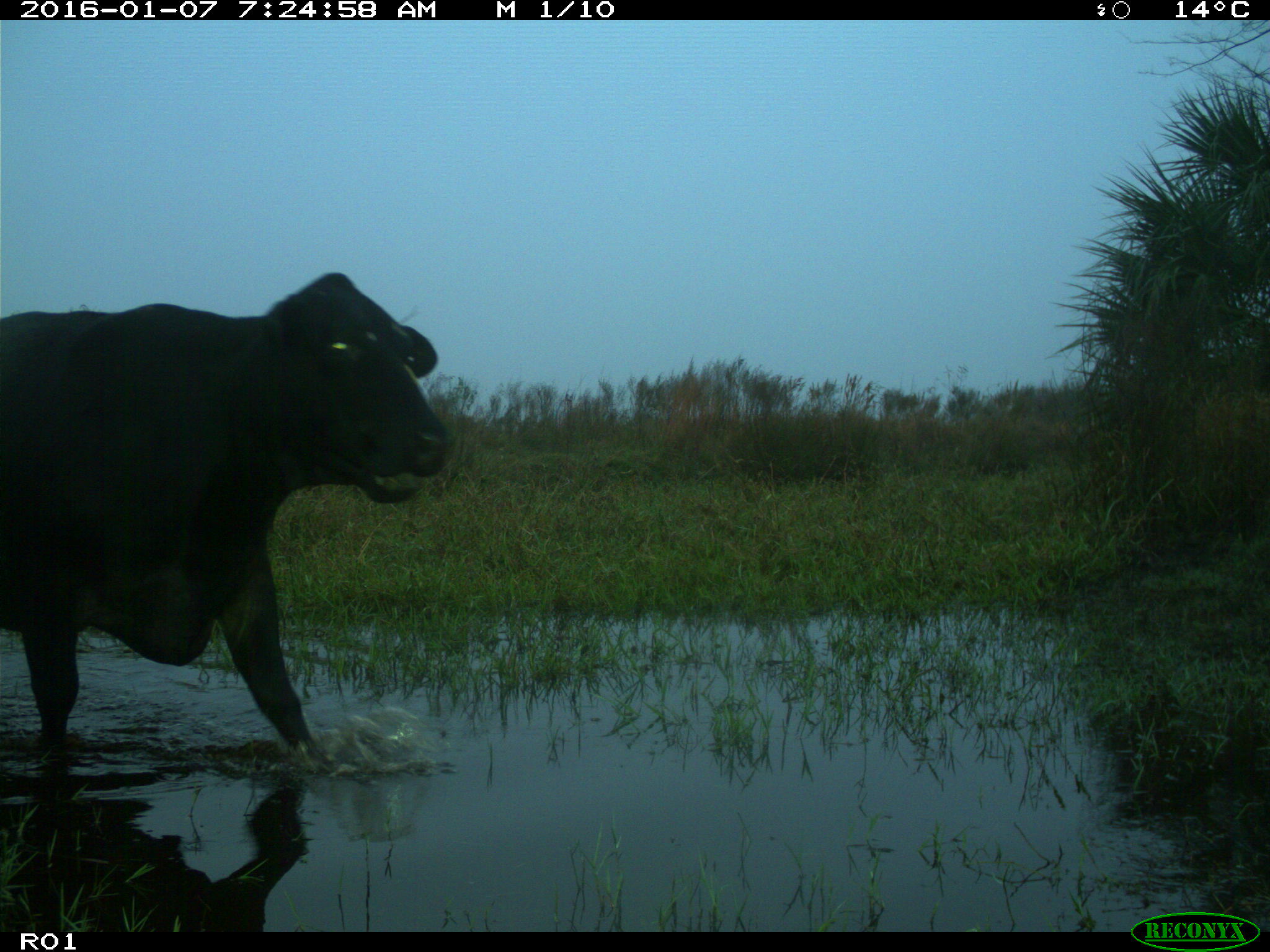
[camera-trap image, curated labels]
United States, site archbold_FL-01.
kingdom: Animalia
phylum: Chordata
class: Mammalia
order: Artiodactyla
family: Bovidae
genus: Bos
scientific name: Bos taurus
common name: domestic cow